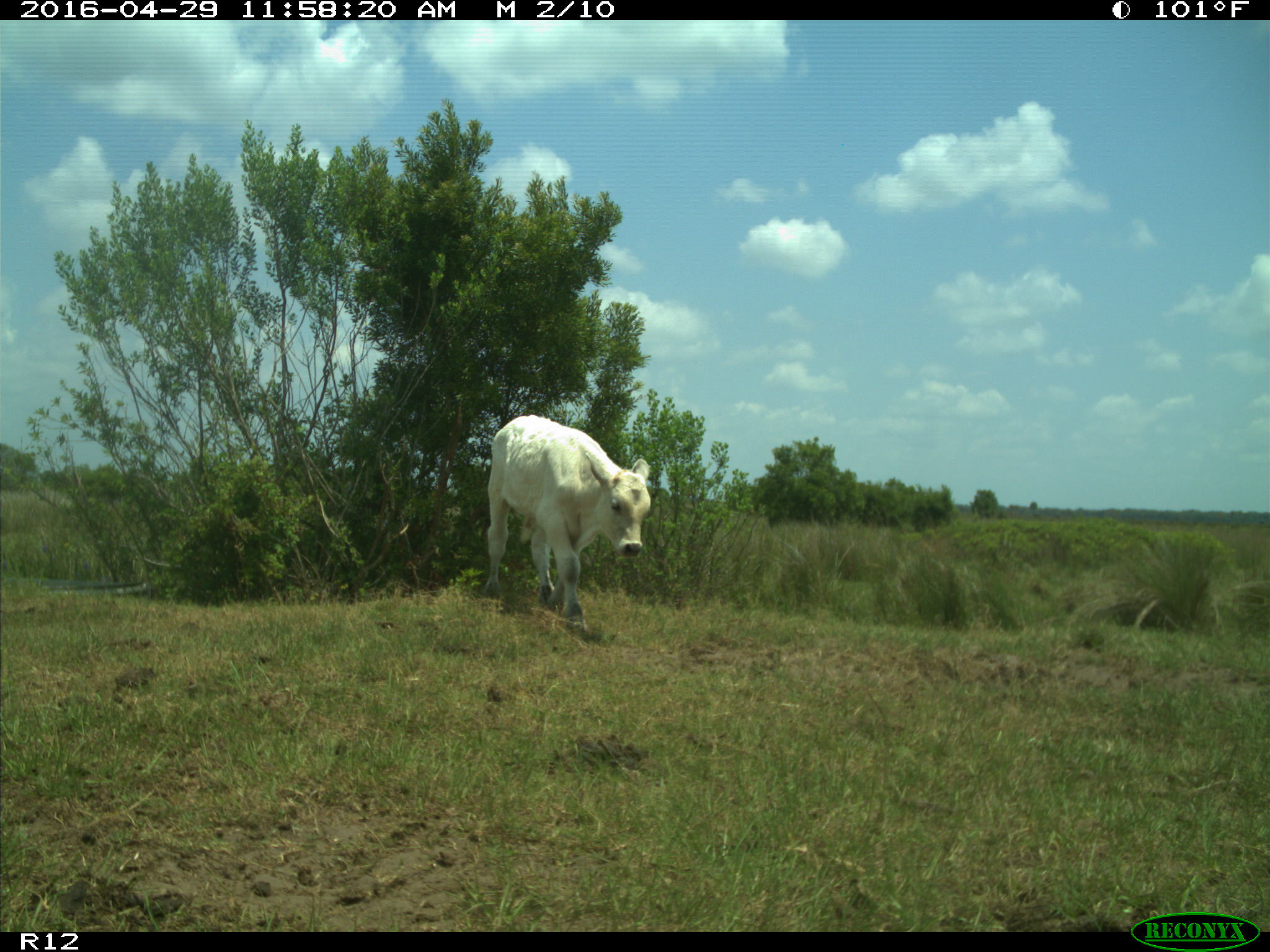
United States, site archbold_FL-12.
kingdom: Animalia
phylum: Chordata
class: Mammalia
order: Artiodactyla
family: Bovidae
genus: Bos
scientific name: Bos taurus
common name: domestic cow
Bos taurus (domestic cow).